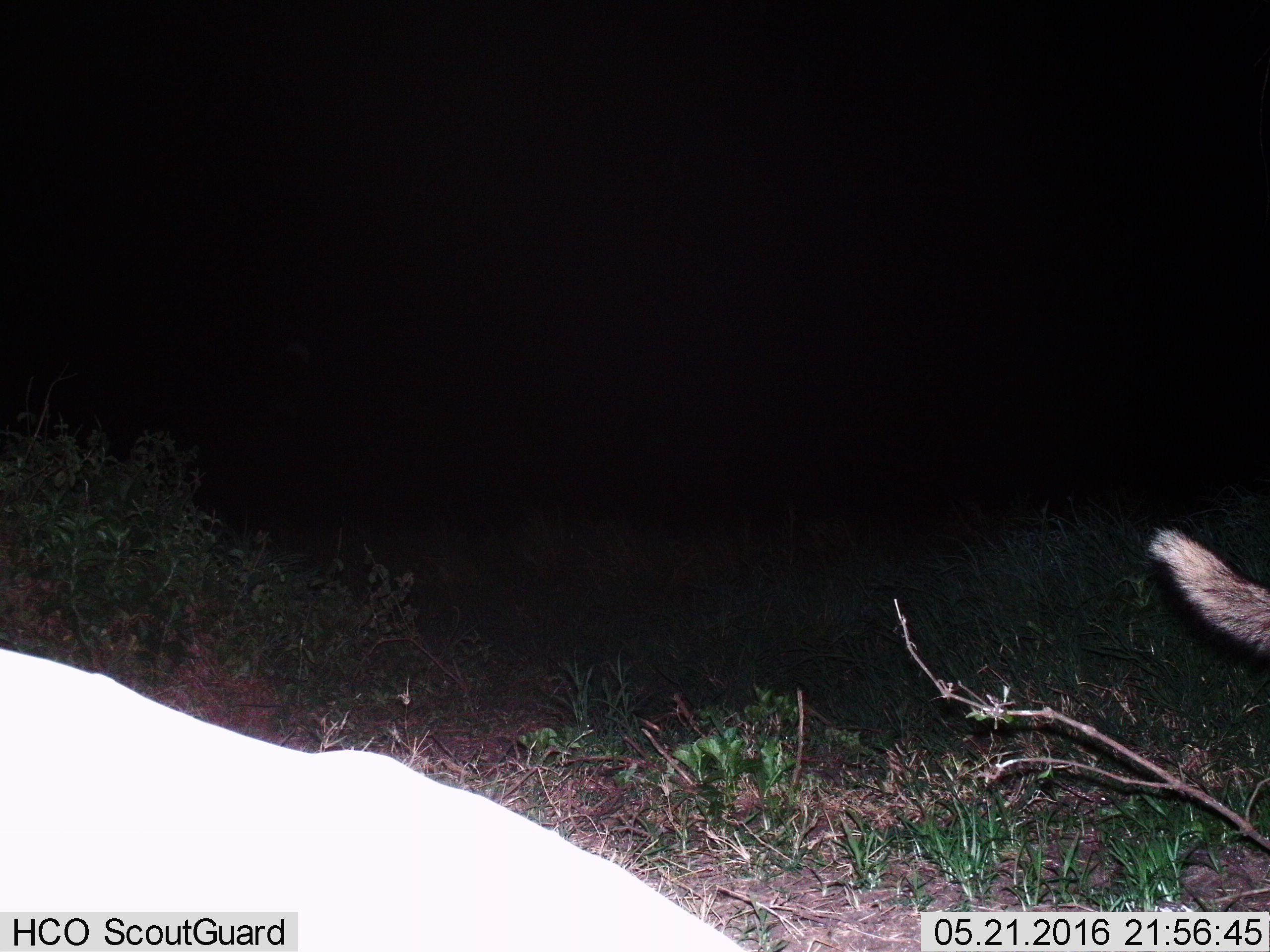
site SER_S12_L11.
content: unidentified animal